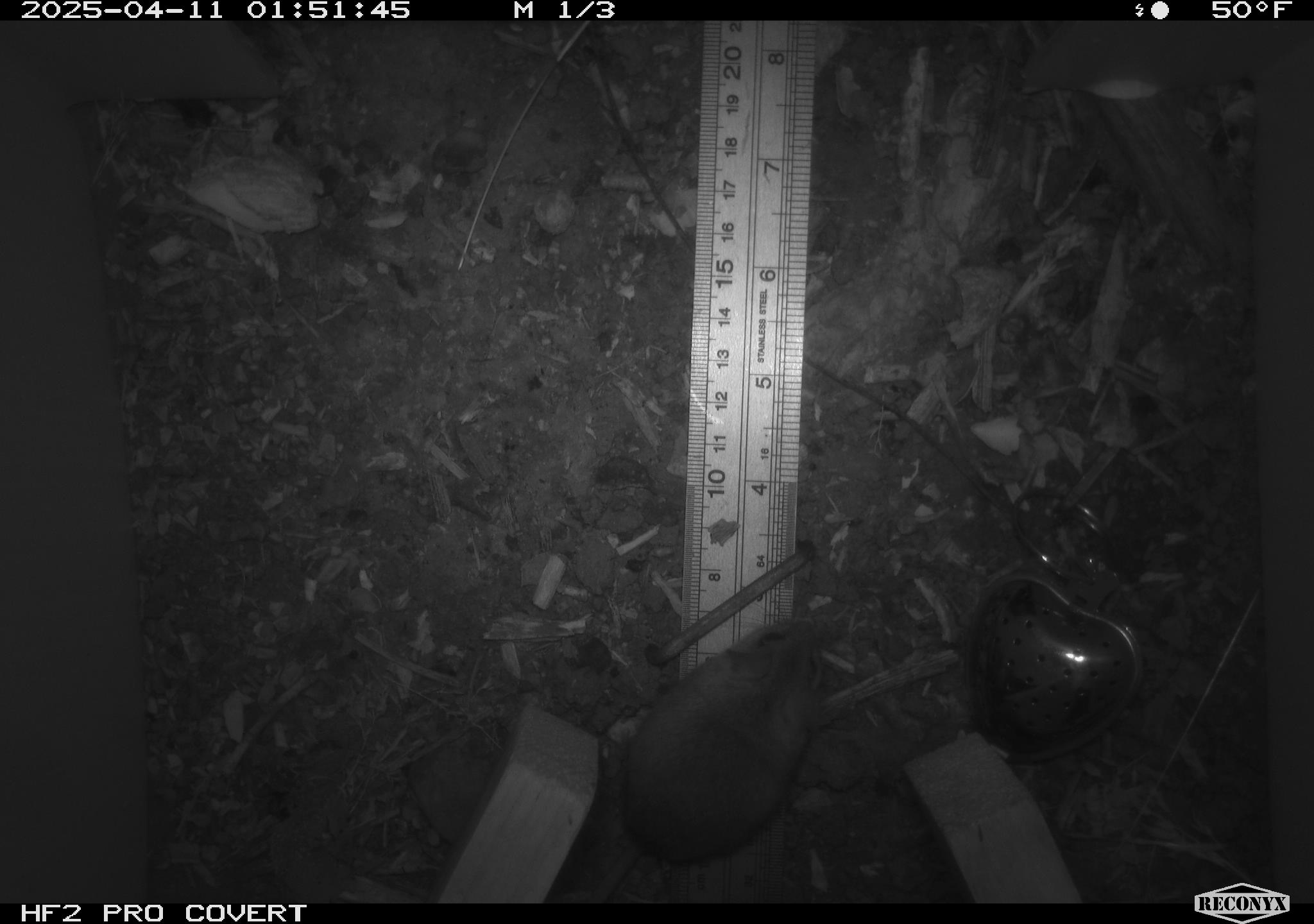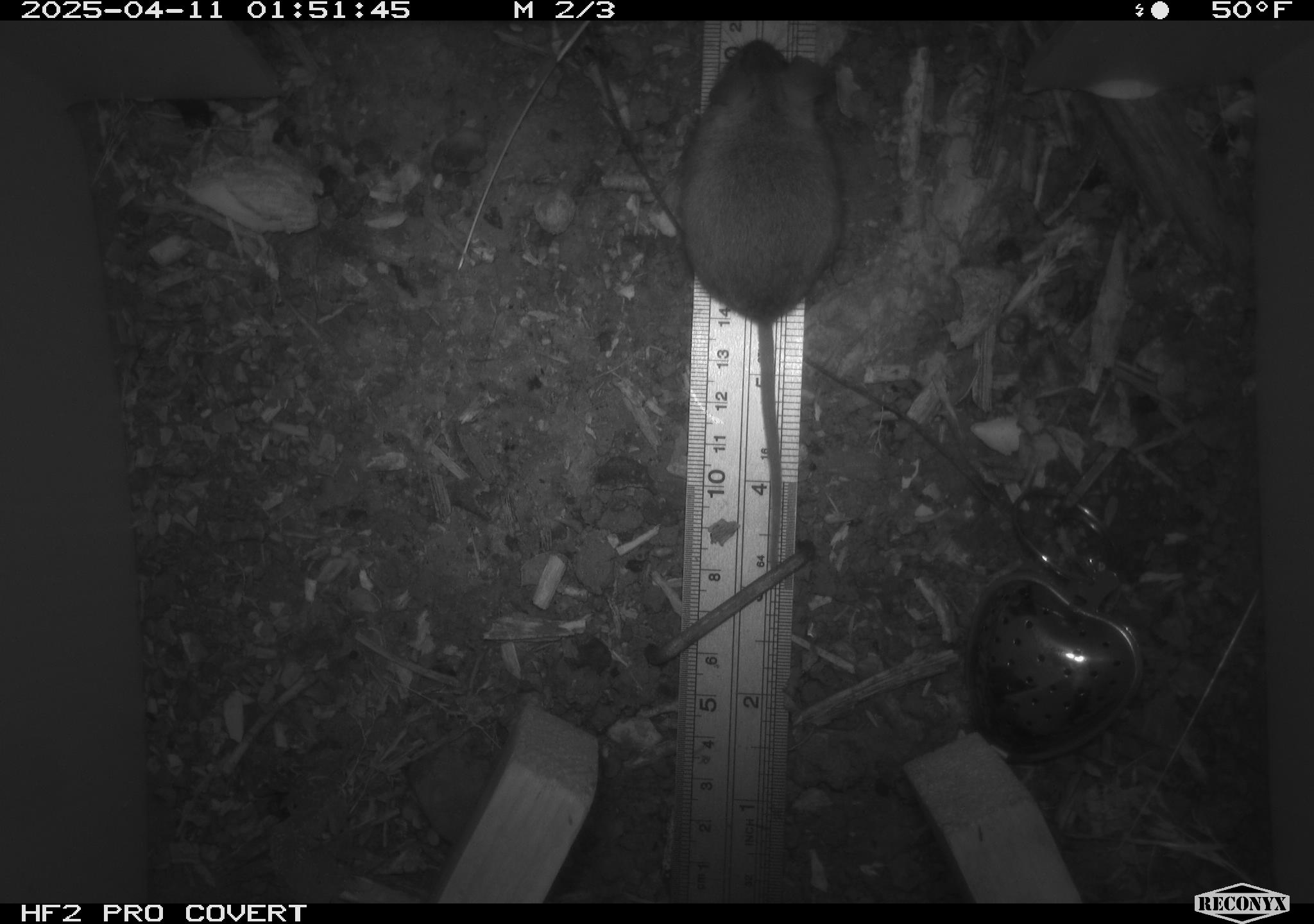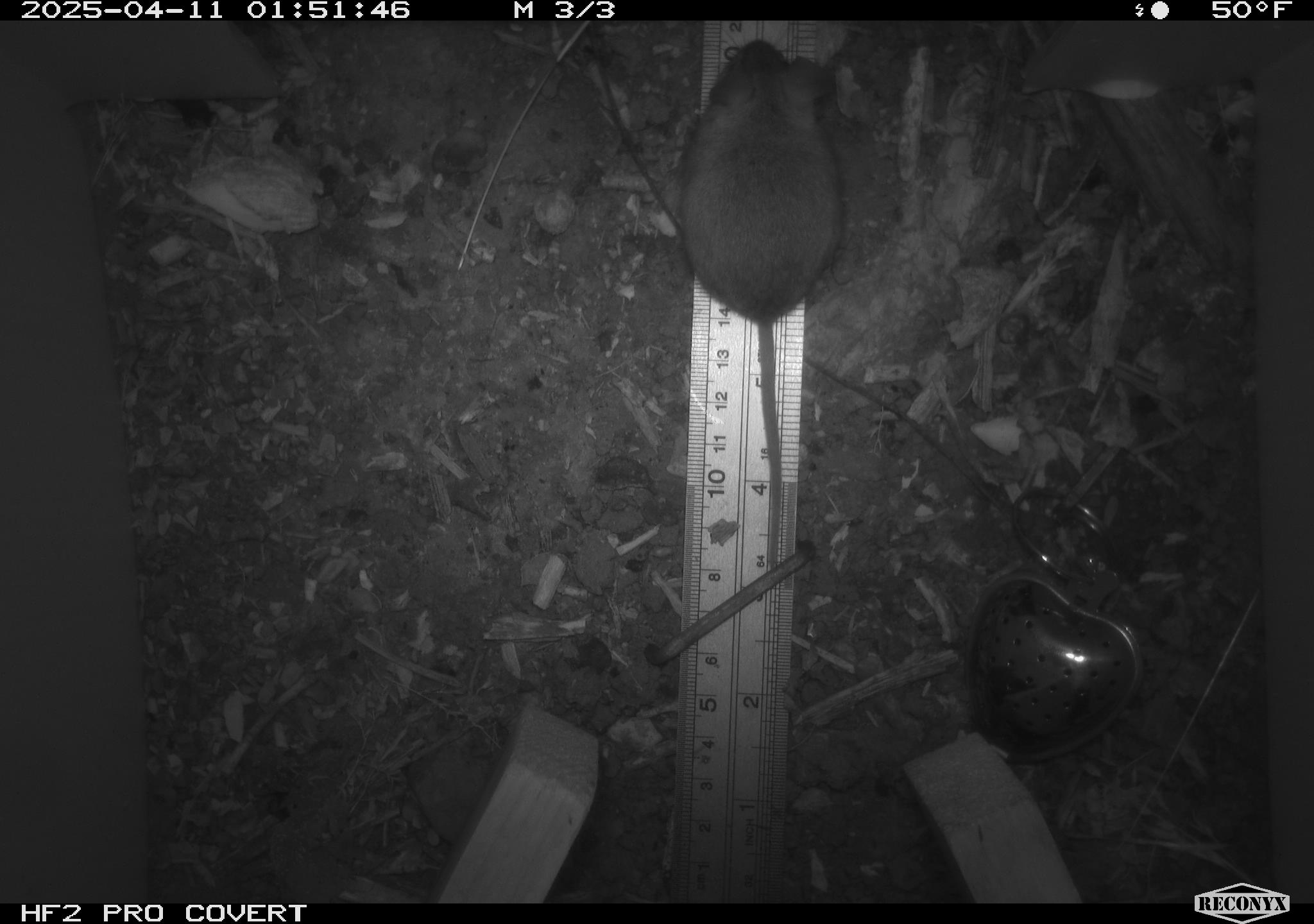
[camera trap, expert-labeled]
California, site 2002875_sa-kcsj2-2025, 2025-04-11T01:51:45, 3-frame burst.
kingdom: Animalia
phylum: Chordata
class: Mammalia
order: Rodentia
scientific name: Rodentia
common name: rodent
Rodent (Rodentia).